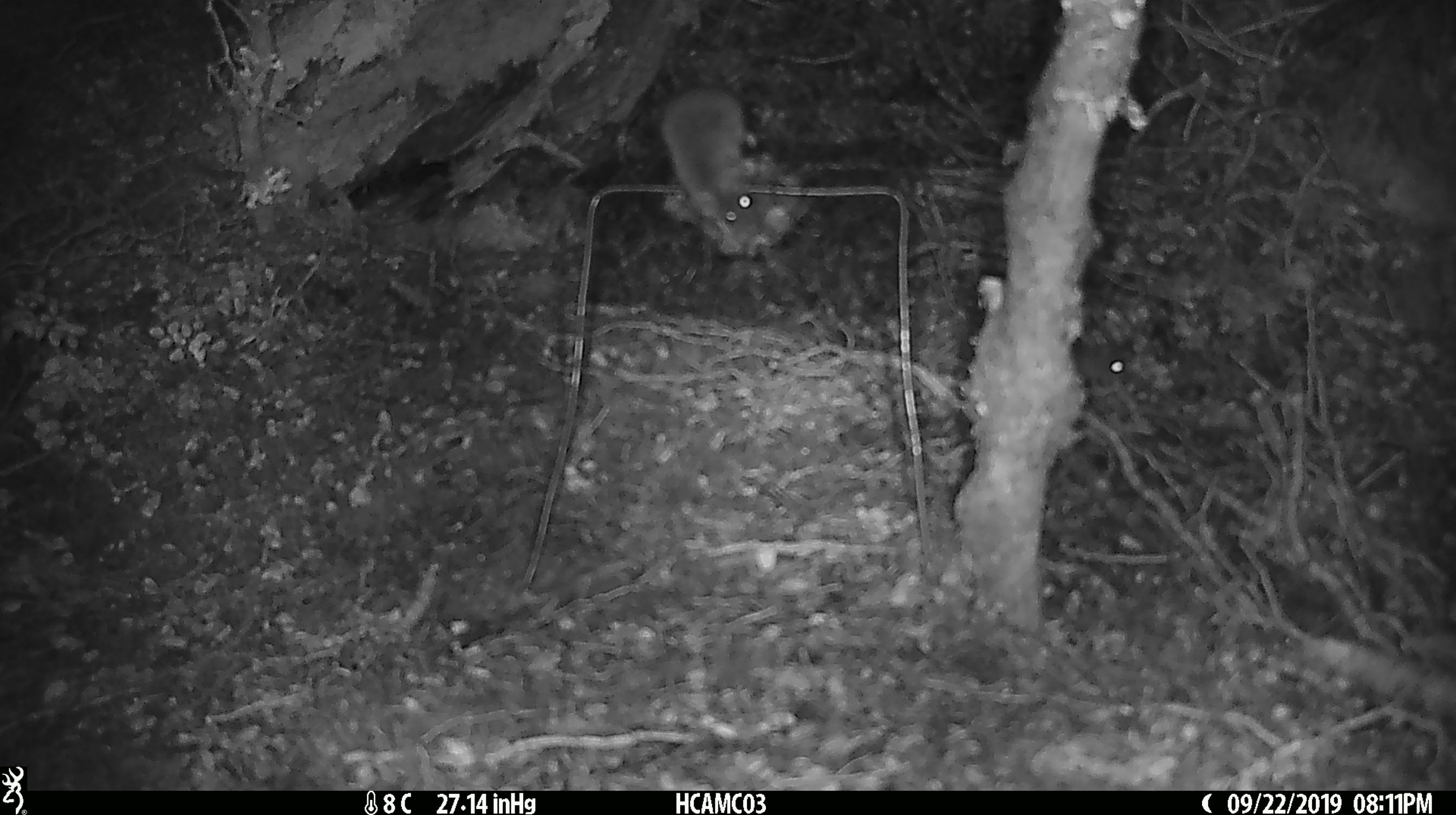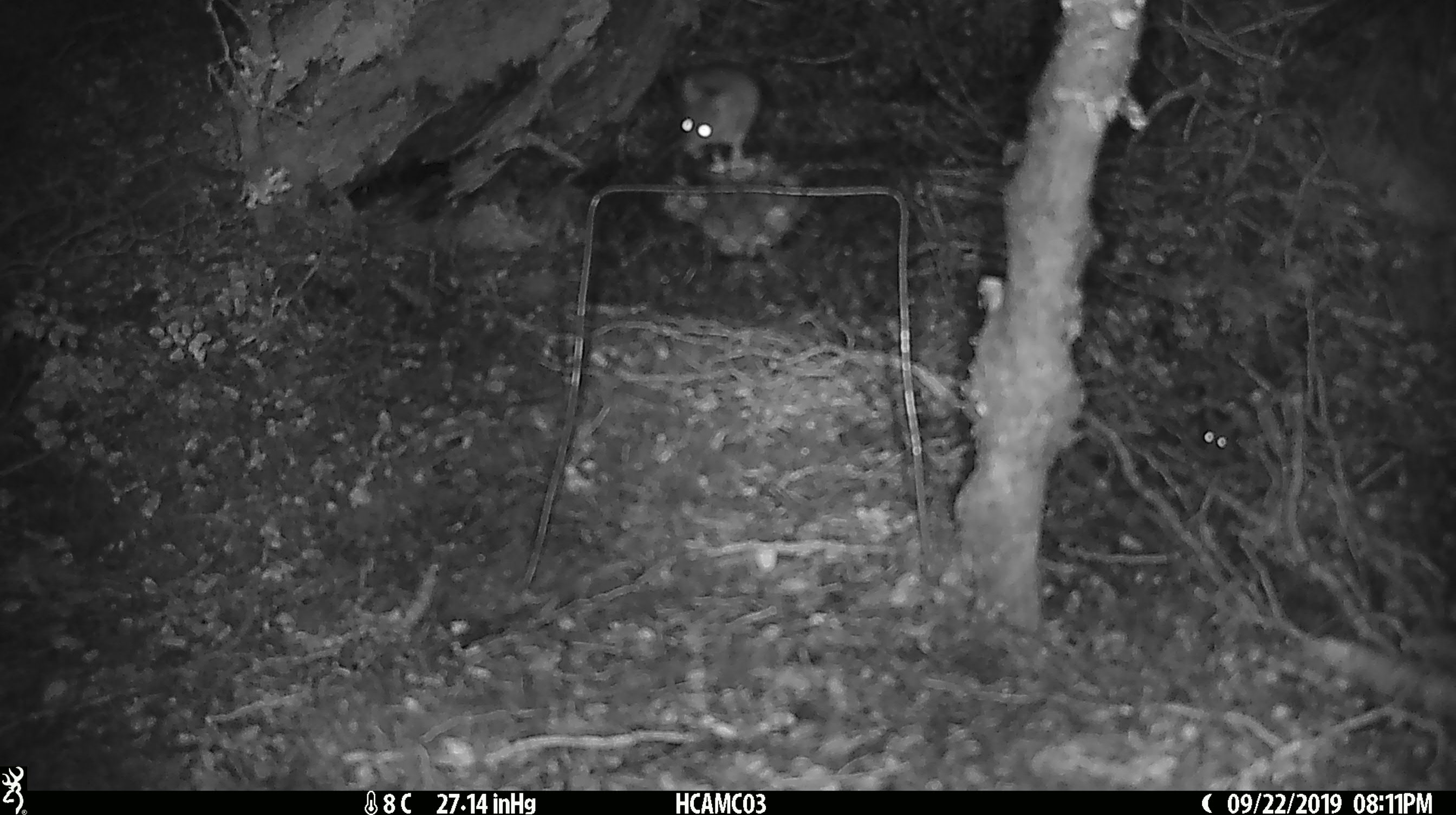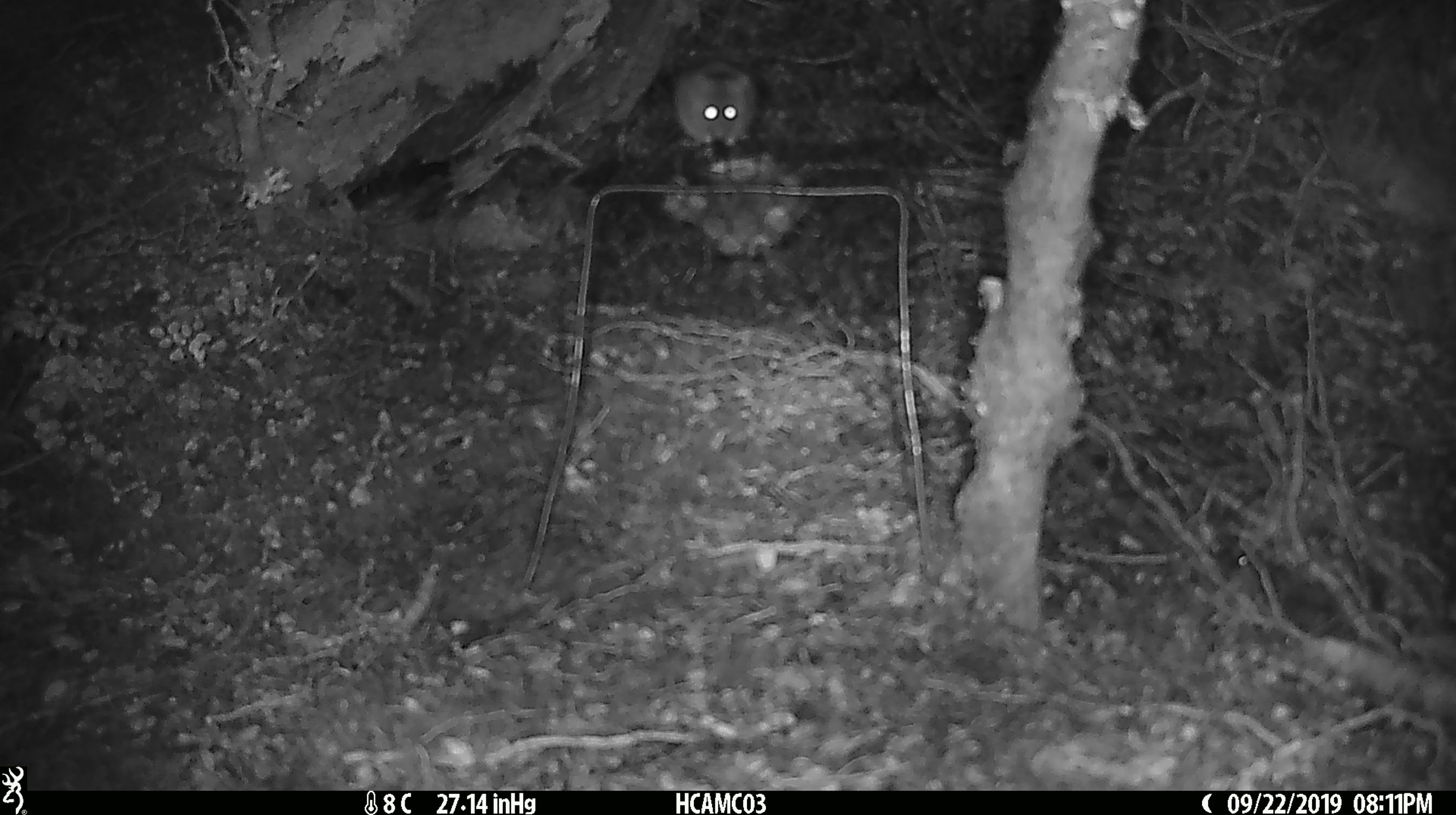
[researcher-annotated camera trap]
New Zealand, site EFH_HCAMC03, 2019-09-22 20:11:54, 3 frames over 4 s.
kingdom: Animalia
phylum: Chordata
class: Mammalia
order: Rodentia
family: Muridae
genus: Mus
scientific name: Mus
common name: mouse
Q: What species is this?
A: Mouse (Mus).